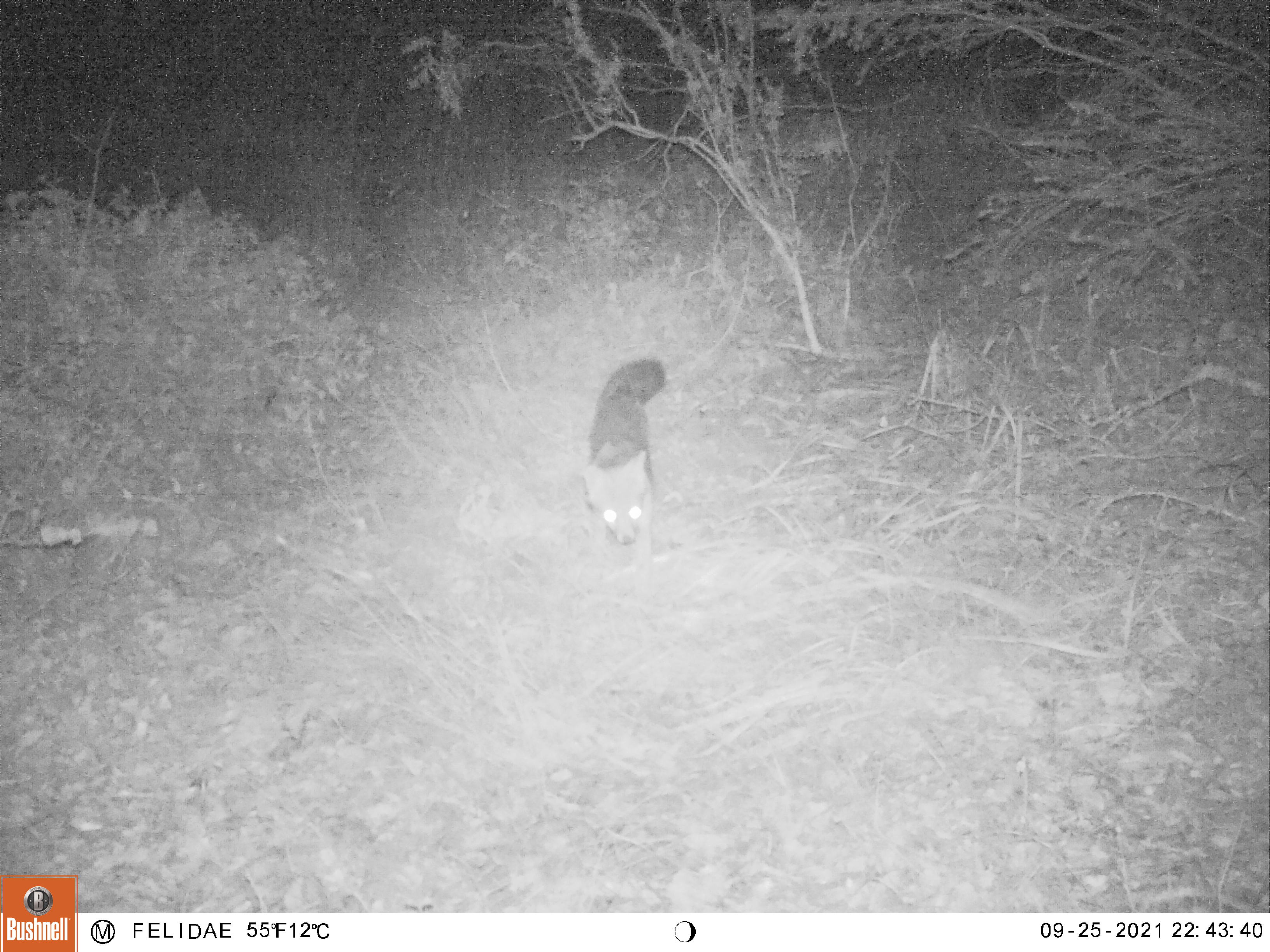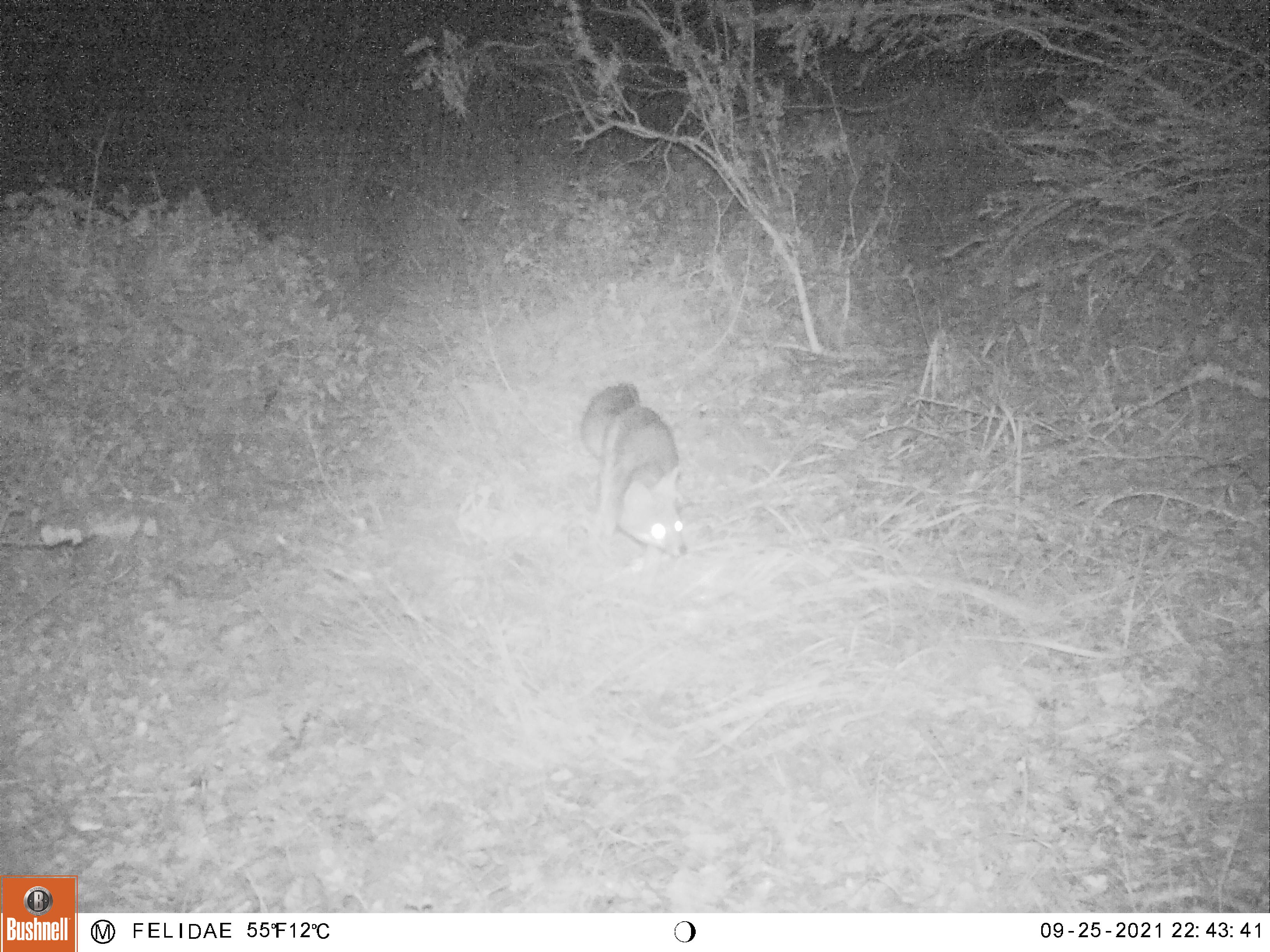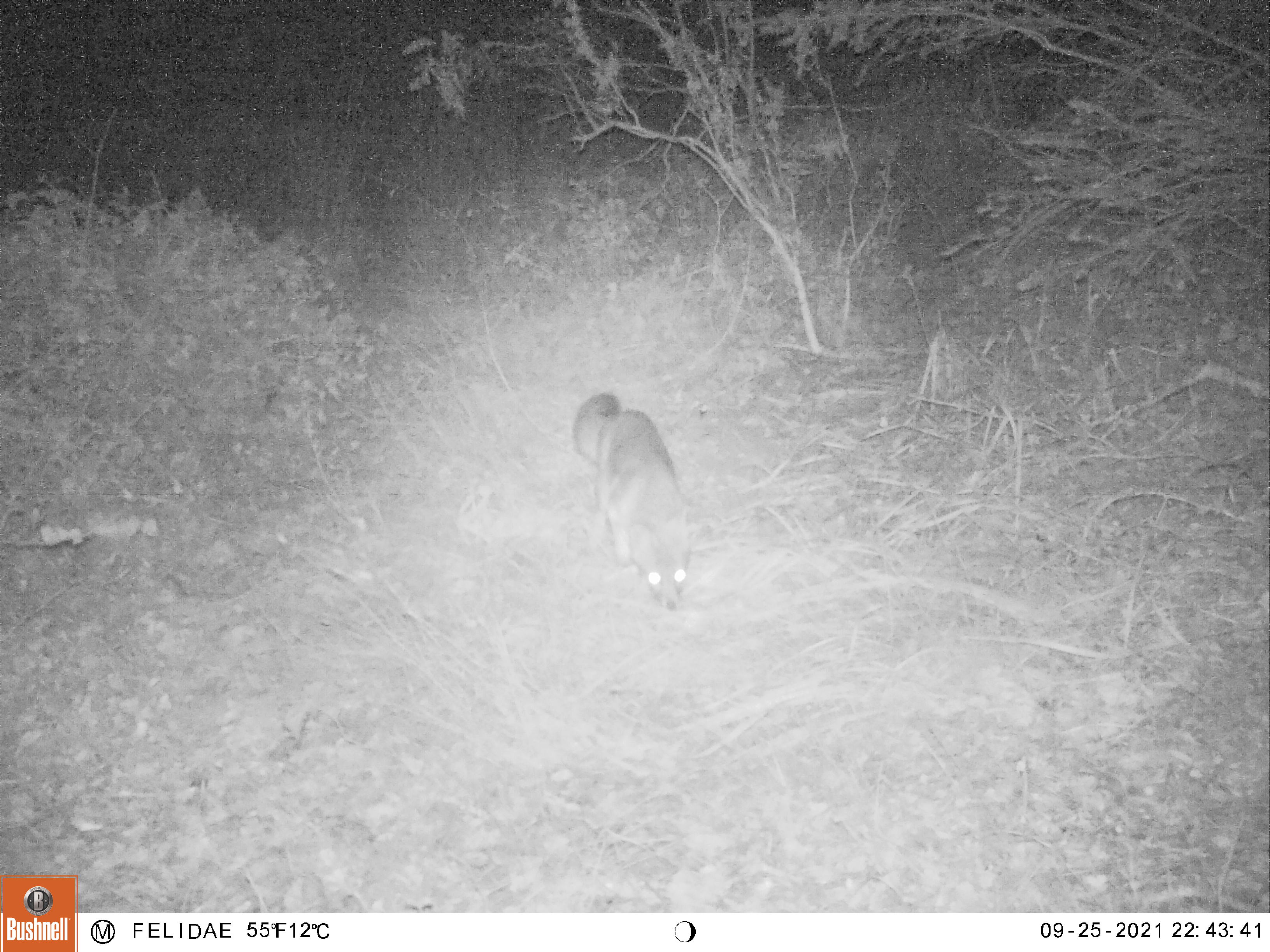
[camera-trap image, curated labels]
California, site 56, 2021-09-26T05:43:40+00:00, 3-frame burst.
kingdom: Animalia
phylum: Chordata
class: Mammalia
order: Carnivora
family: Canidae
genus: Urocyon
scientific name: Urocyon cinereoargenteus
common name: gray fox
Gray fox (Urocyon cinereoargenteus).